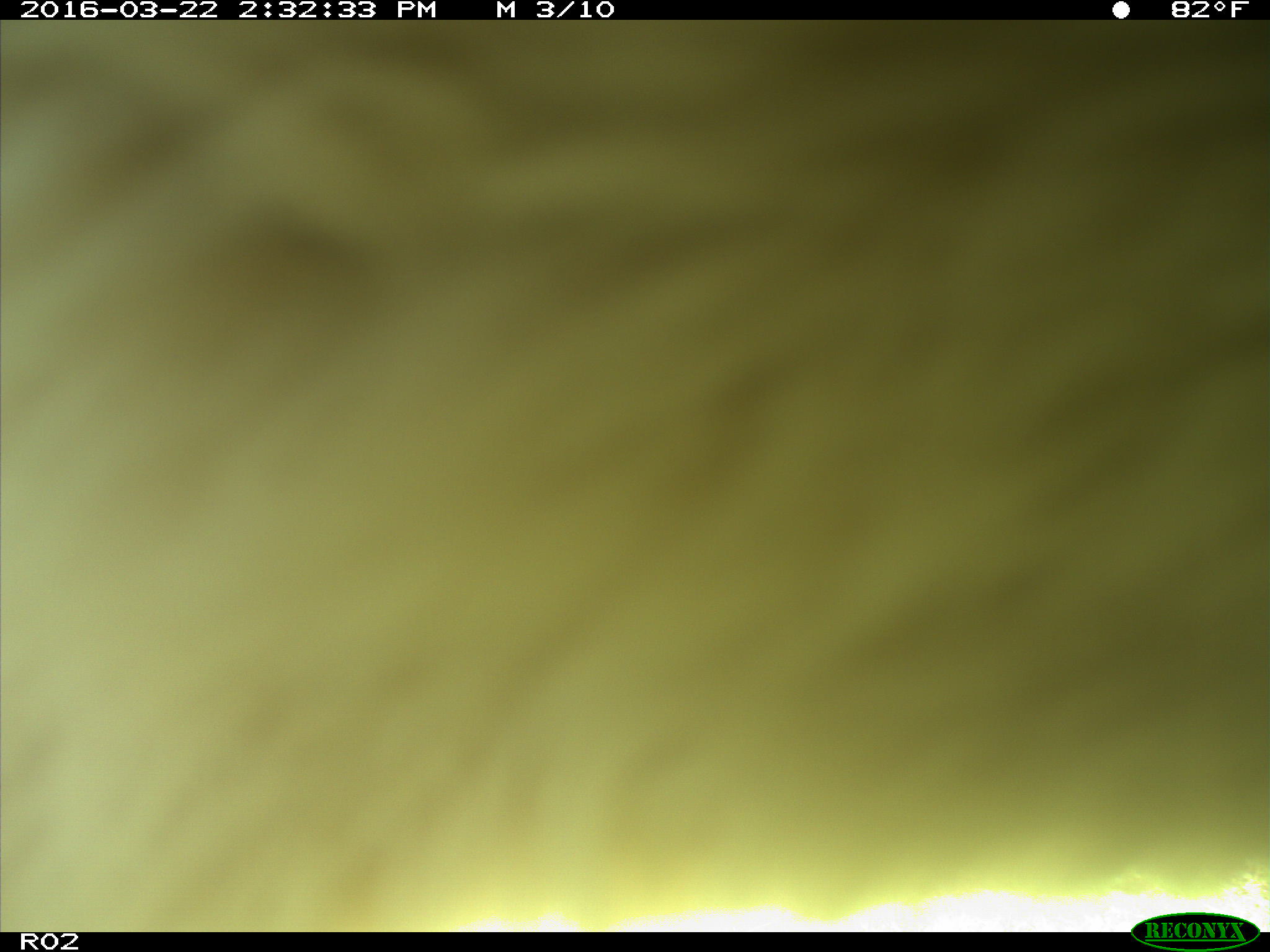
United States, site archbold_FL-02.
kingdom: Animalia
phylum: Chordata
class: Mammalia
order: Artiodactyla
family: Bovidae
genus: Bos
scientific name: Bos taurus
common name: domestic cow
Bos taurus (domestic cow).